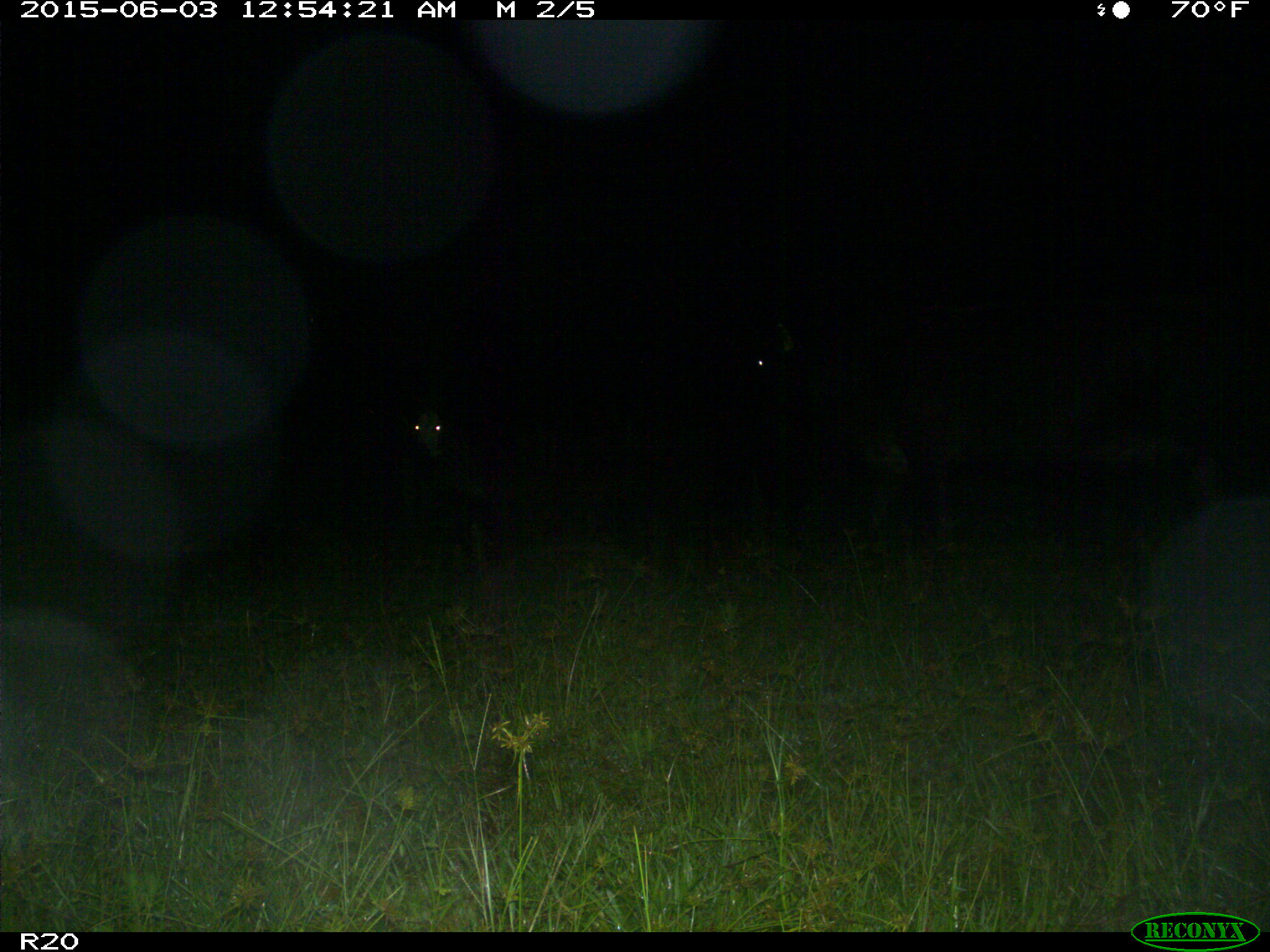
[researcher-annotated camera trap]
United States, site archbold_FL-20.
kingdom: Animalia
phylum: Chordata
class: Mammalia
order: Artiodactyla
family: Bovidae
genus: Bos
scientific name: Bos taurus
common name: domestic cow